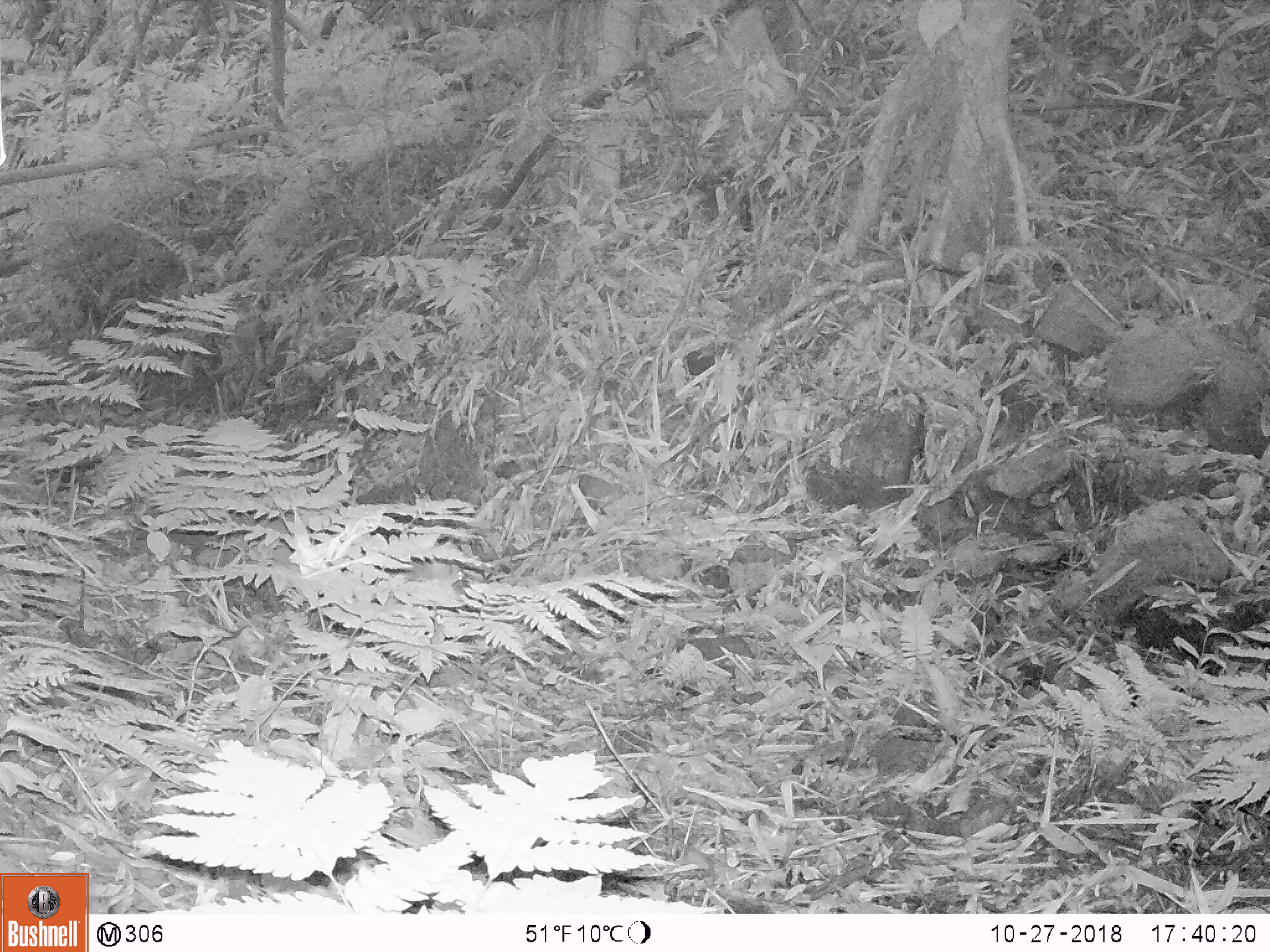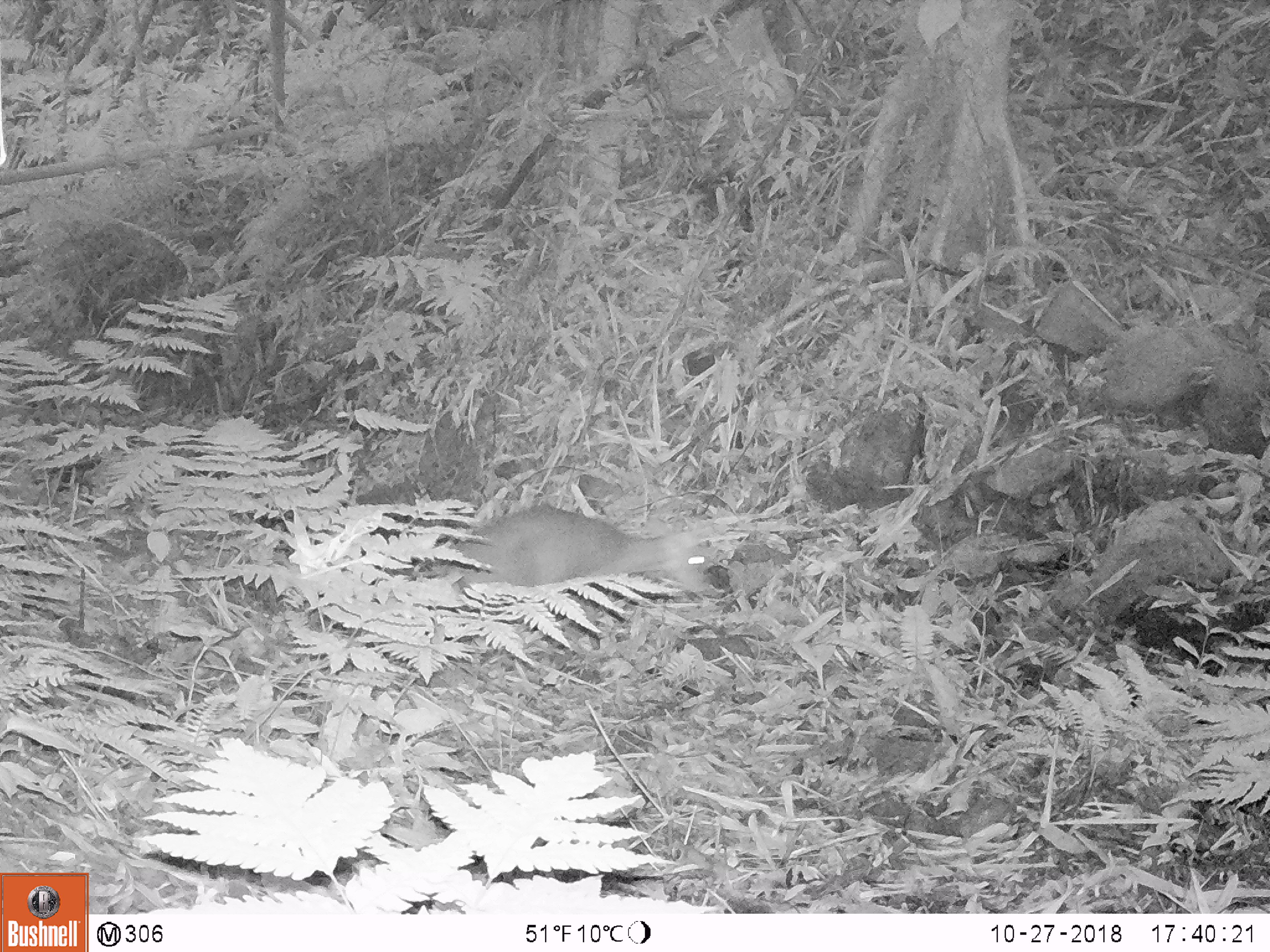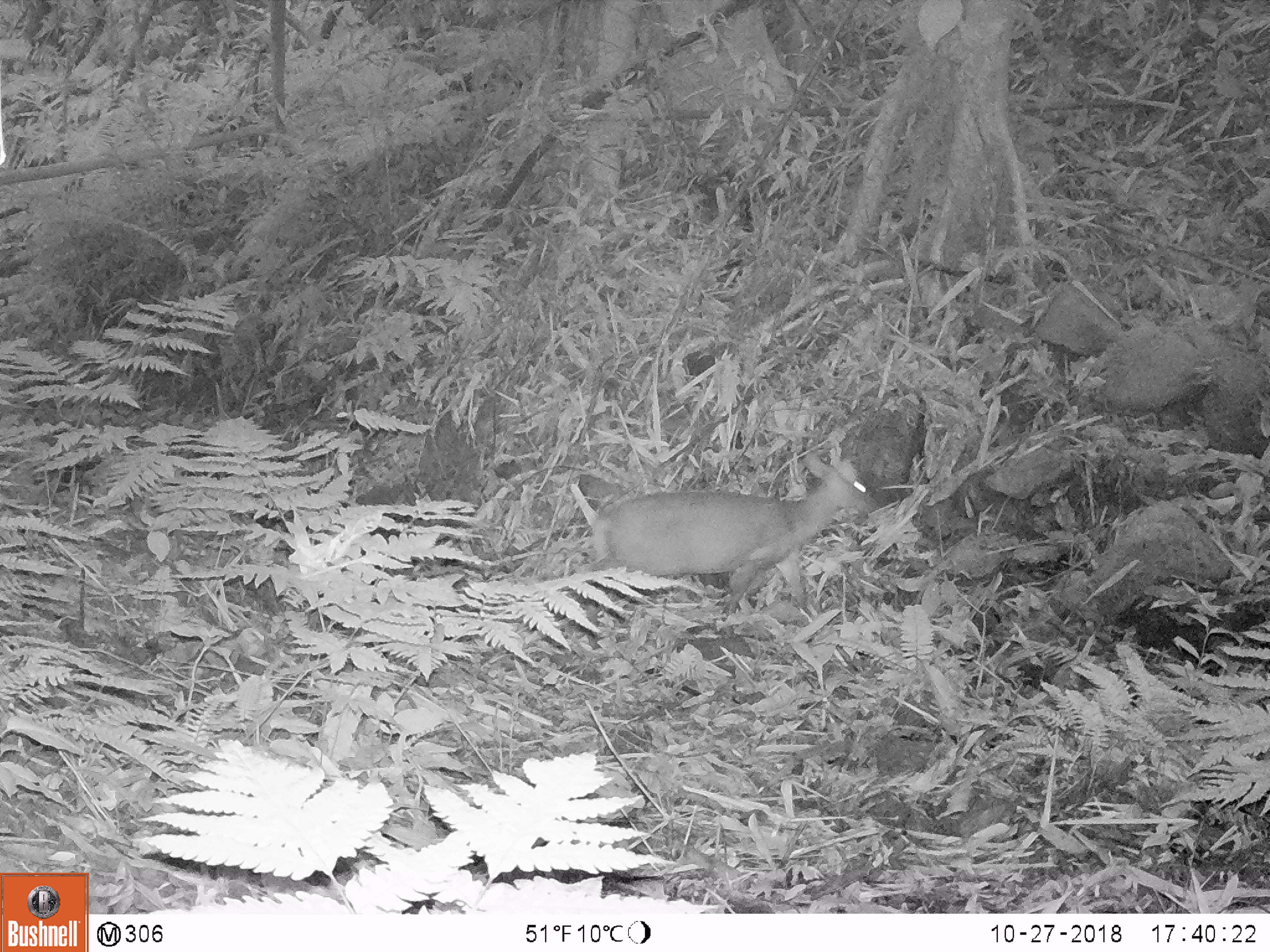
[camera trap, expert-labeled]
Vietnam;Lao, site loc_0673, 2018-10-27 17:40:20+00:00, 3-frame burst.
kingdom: Animalia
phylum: Chordata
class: Mammalia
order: Artiodactyla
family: Cervidae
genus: Muntiacus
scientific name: Muntiacus rooseveltorum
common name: roosevelt's muntjac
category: roosevelts muntjac group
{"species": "roosevelts muntjac group (roosevelt's muntjac) (Muntiacus rooseveltorum)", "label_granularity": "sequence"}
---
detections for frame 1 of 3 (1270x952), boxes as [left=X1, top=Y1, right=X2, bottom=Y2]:
roosevelts muntjac group: [left=402, top=562, right=463, bottom=585]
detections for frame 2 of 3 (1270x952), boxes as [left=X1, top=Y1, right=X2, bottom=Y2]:
roosevelts muntjac group: [left=417, top=503, right=710, bottom=594]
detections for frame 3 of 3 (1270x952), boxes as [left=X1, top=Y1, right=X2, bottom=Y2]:
roosevelts muntjac group: [left=575, top=451, right=877, bottom=618]